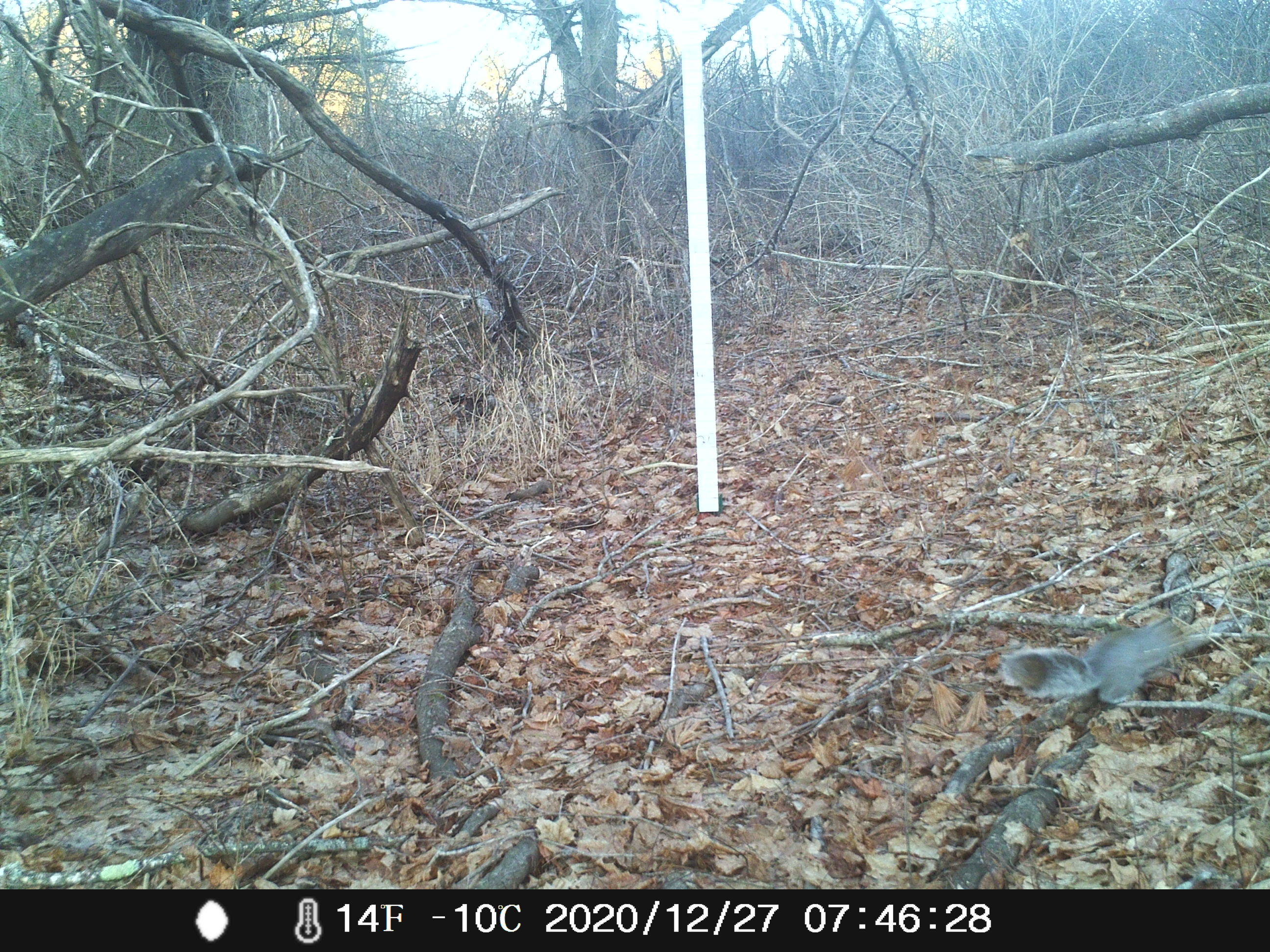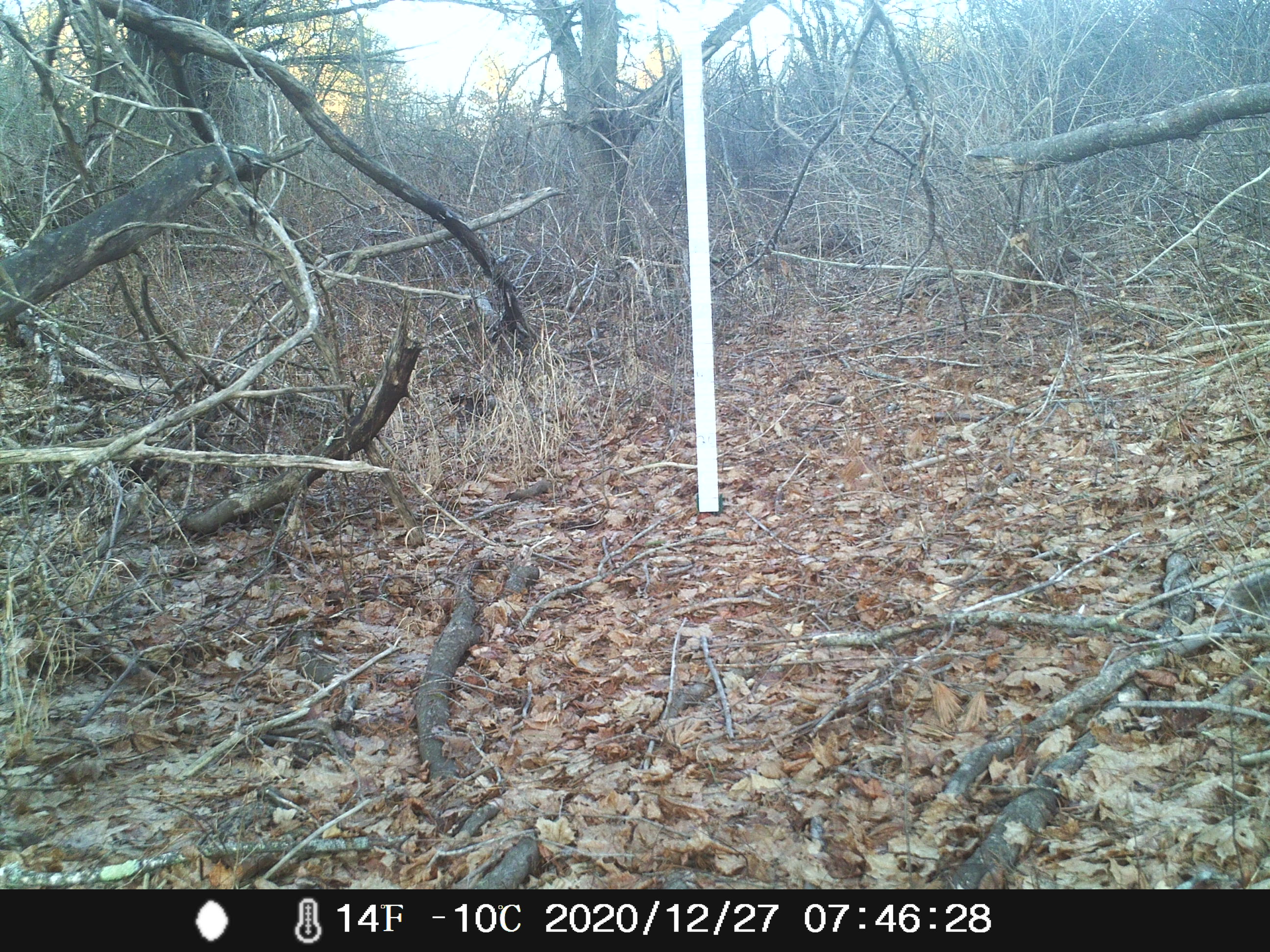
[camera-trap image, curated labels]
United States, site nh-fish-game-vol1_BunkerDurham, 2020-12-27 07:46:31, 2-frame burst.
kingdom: Animalia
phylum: Chordata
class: Mammalia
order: Rodentia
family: Sciuridae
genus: Sciurus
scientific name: Sciurus carolinensis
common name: gray squirrel